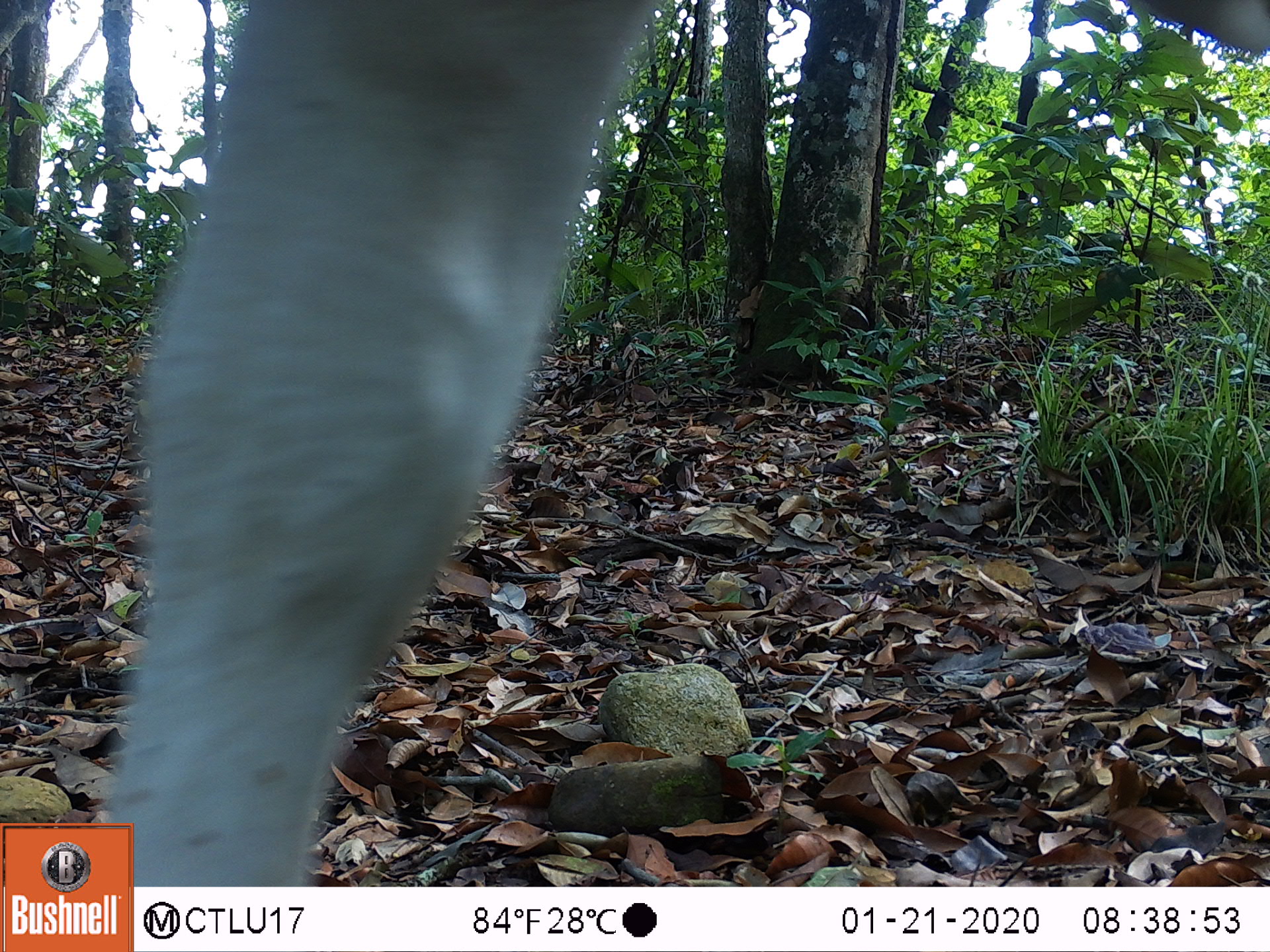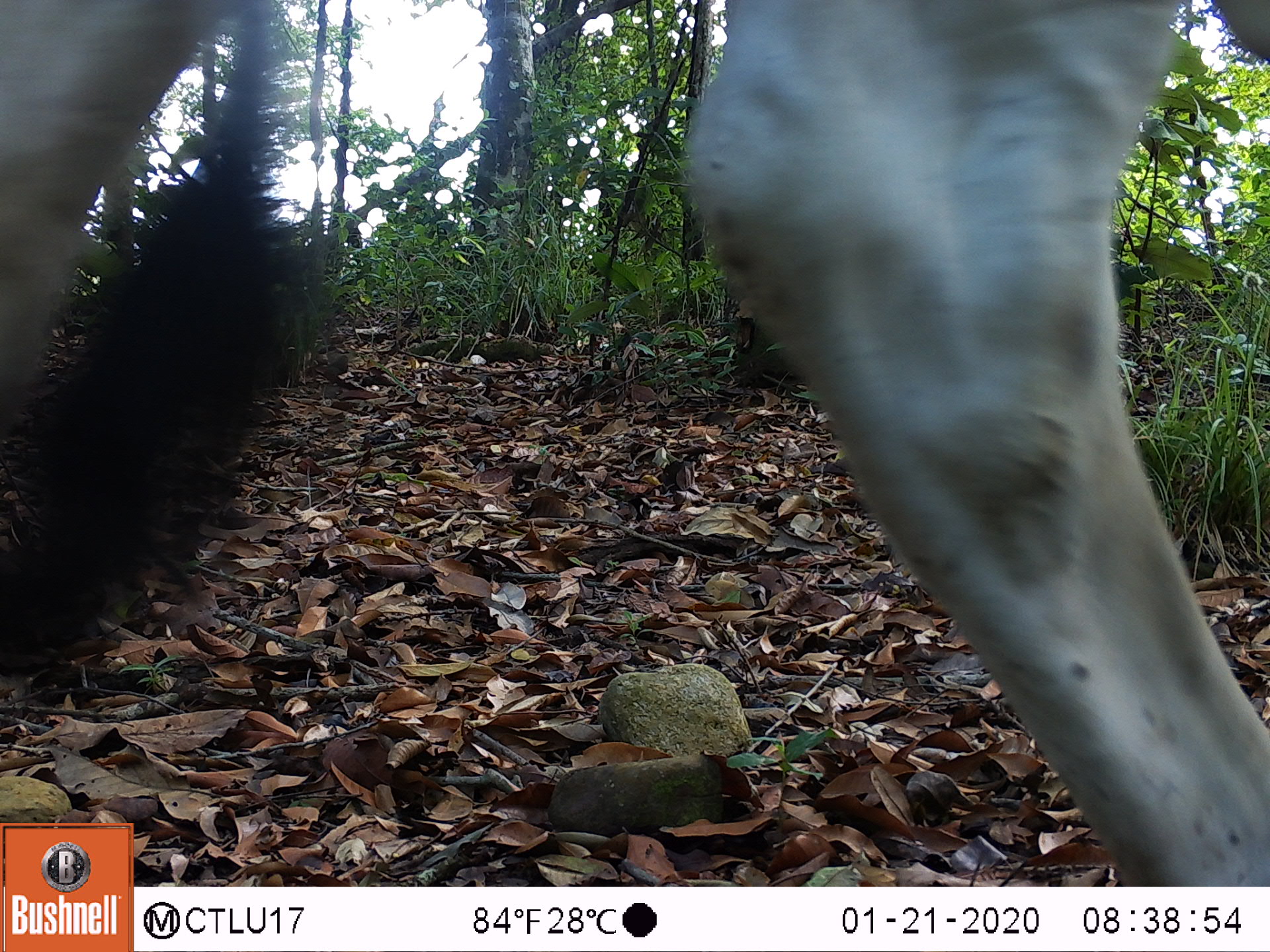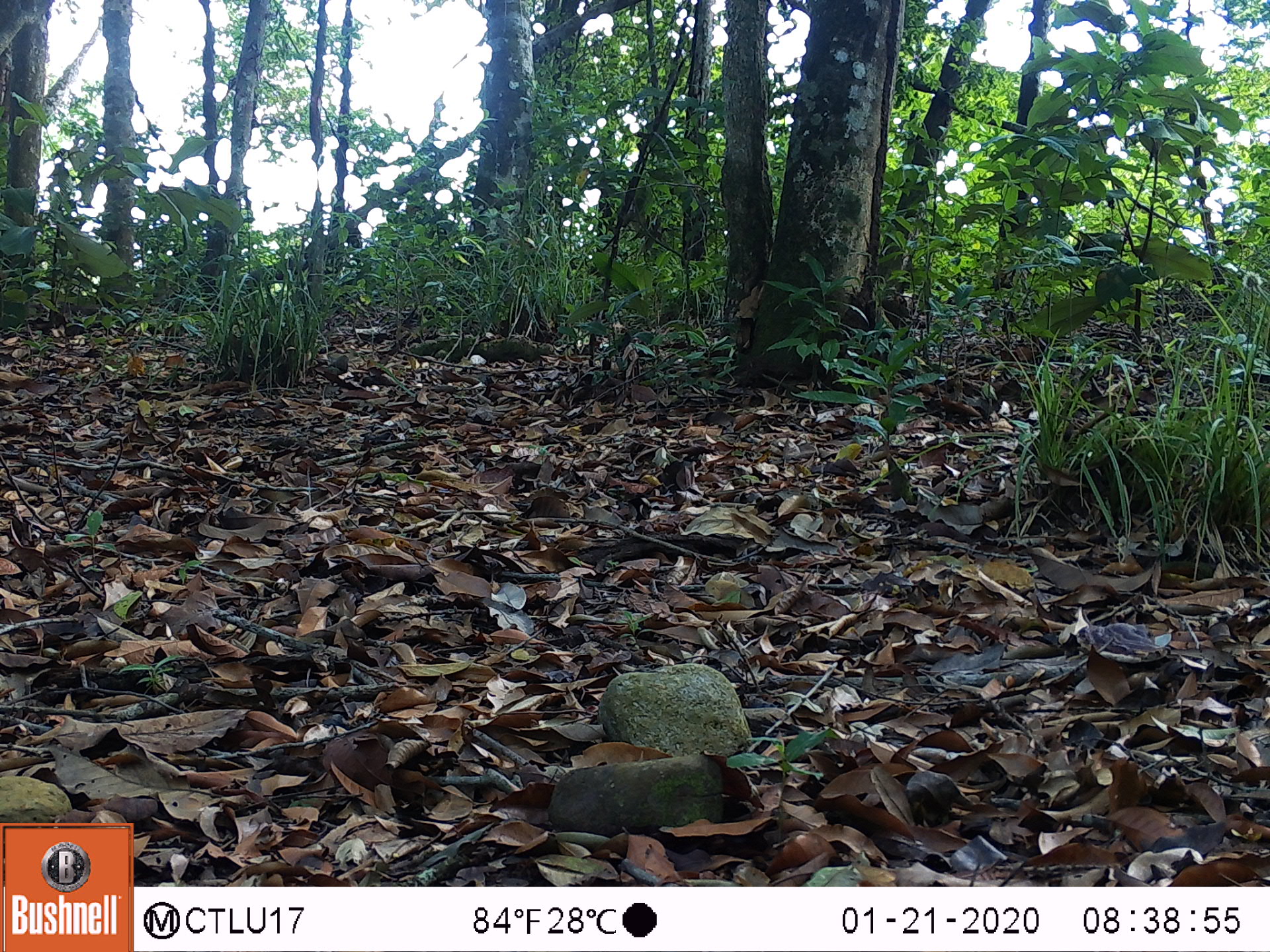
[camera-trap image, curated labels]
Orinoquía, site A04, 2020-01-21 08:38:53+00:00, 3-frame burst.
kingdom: Animalia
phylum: Chordata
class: Mammalia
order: Artiodactyla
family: Bovidae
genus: Bos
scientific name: Bos taurus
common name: cow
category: cattle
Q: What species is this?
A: Cattle (cow) (Bos taurus).